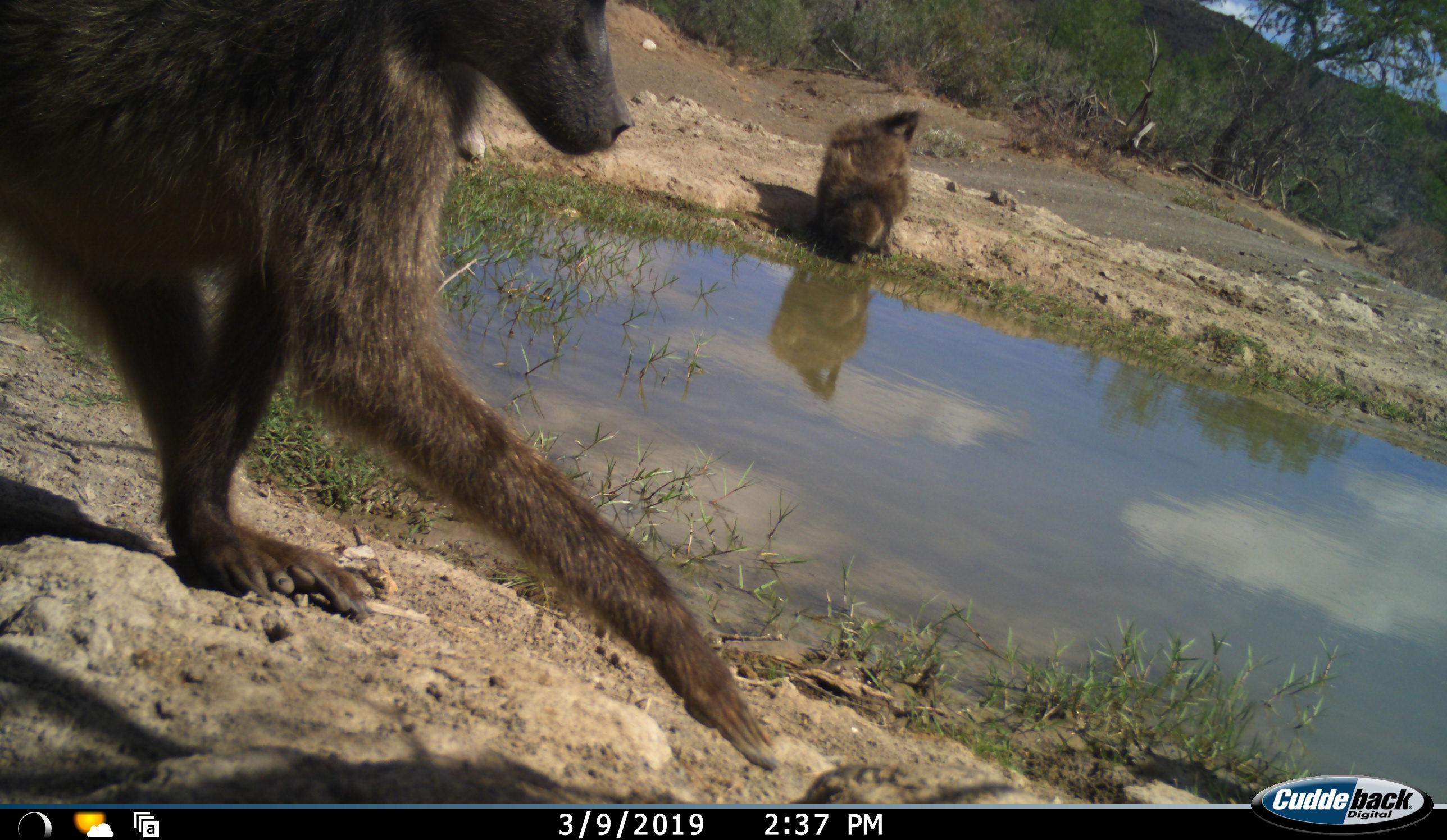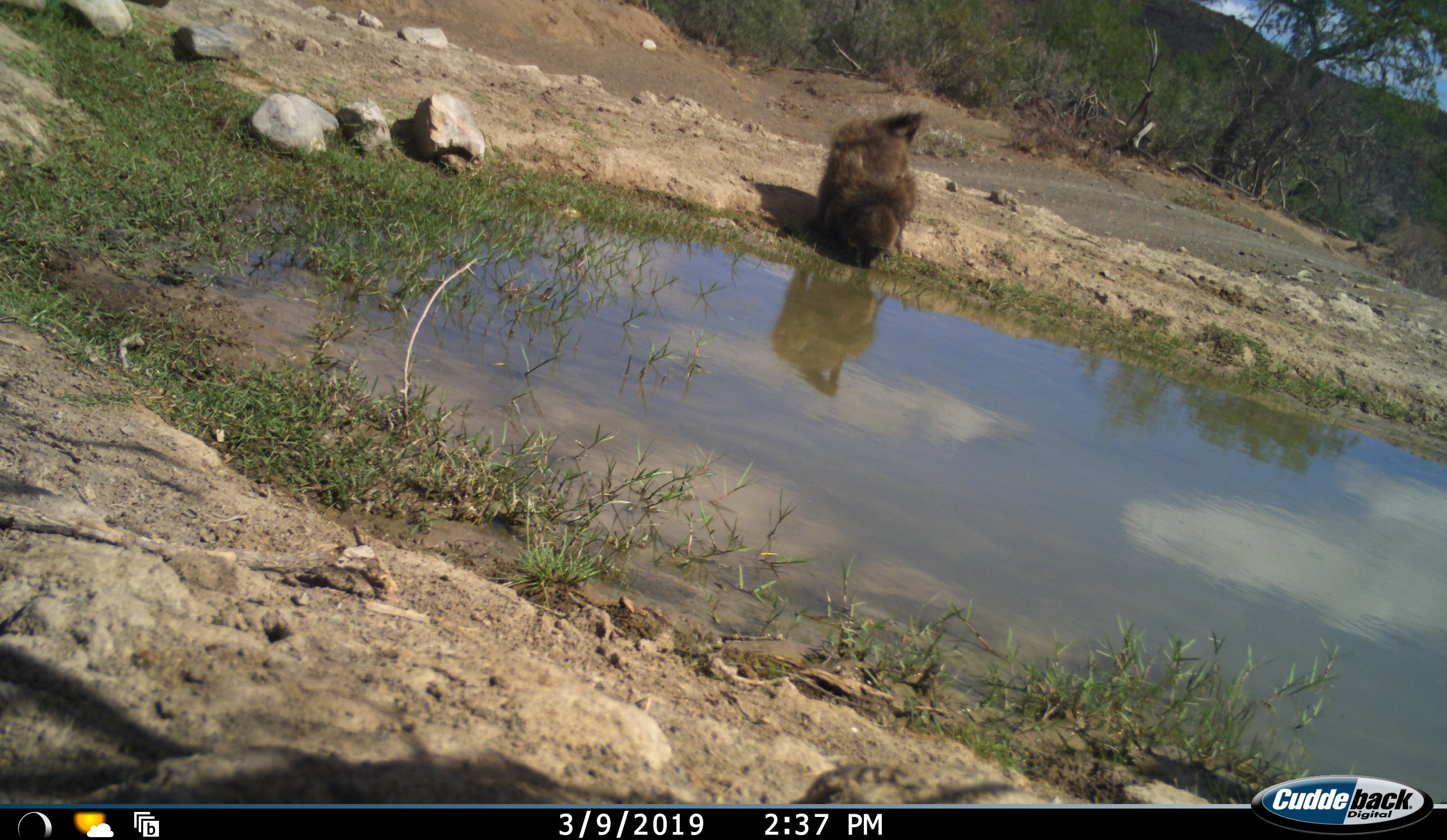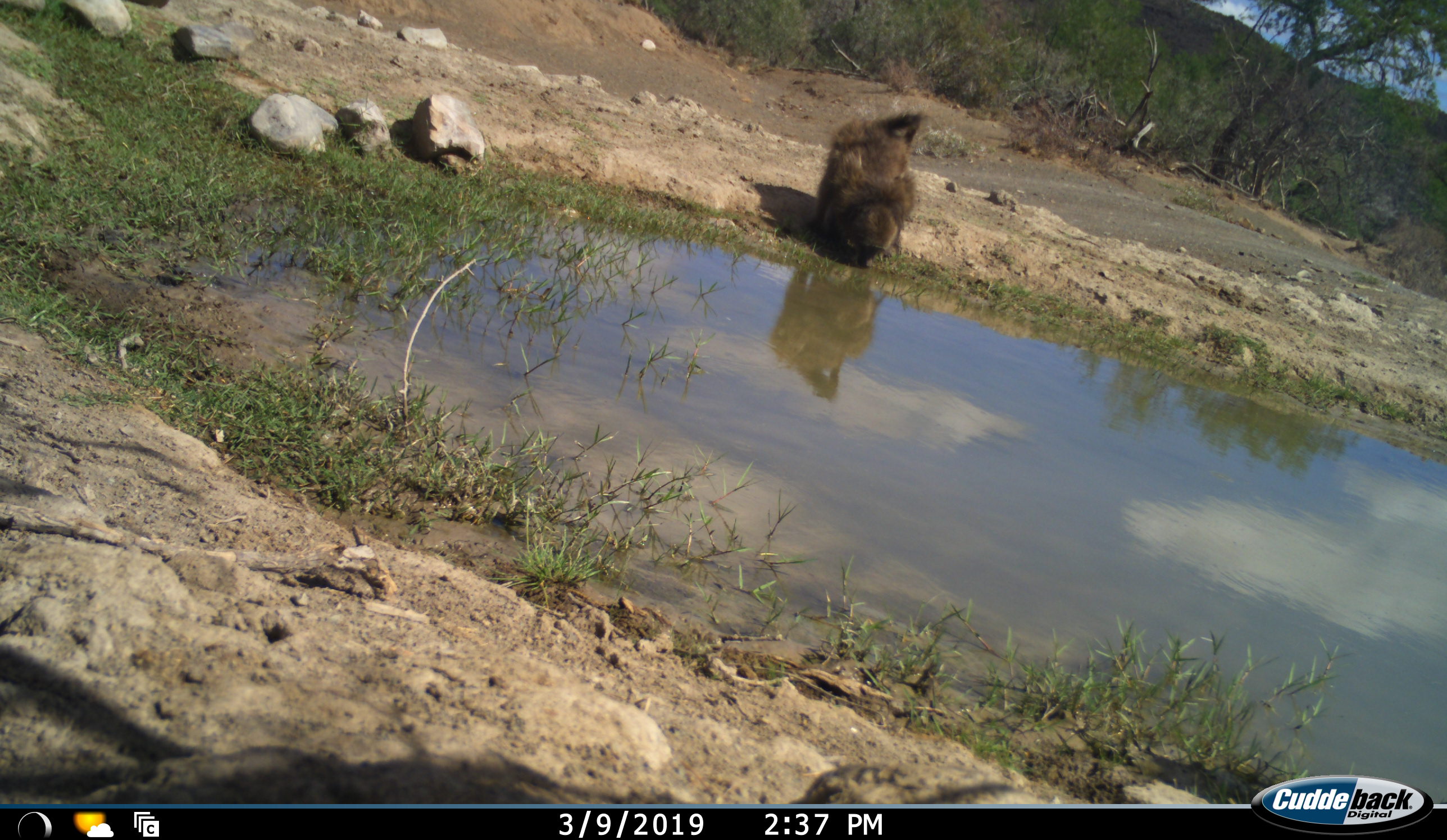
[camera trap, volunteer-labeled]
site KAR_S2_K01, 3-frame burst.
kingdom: Animalia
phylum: Chordata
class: Mammalia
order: Primates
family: Cercopithecidae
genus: Papio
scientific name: Papio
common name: baboon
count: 2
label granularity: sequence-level